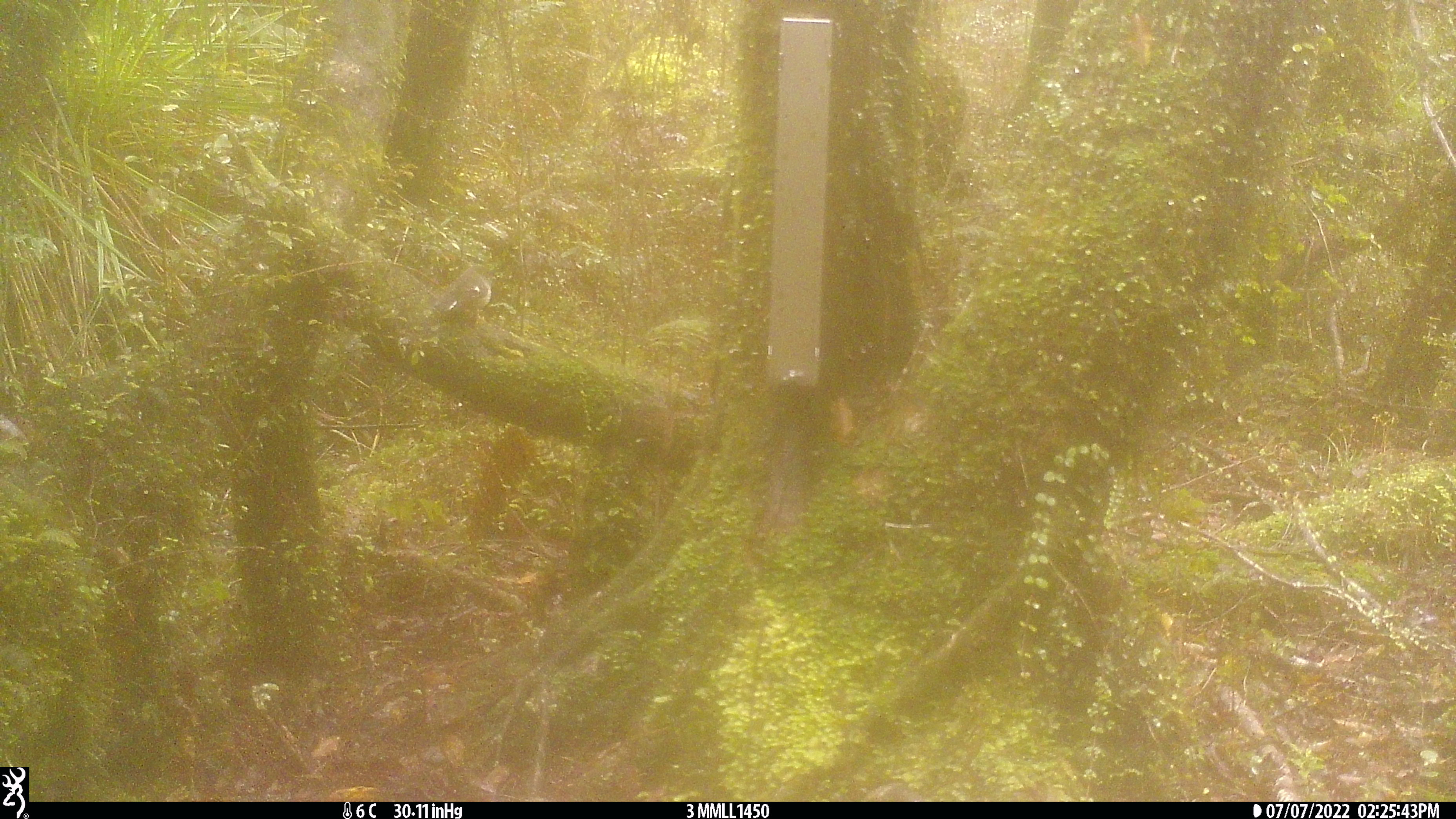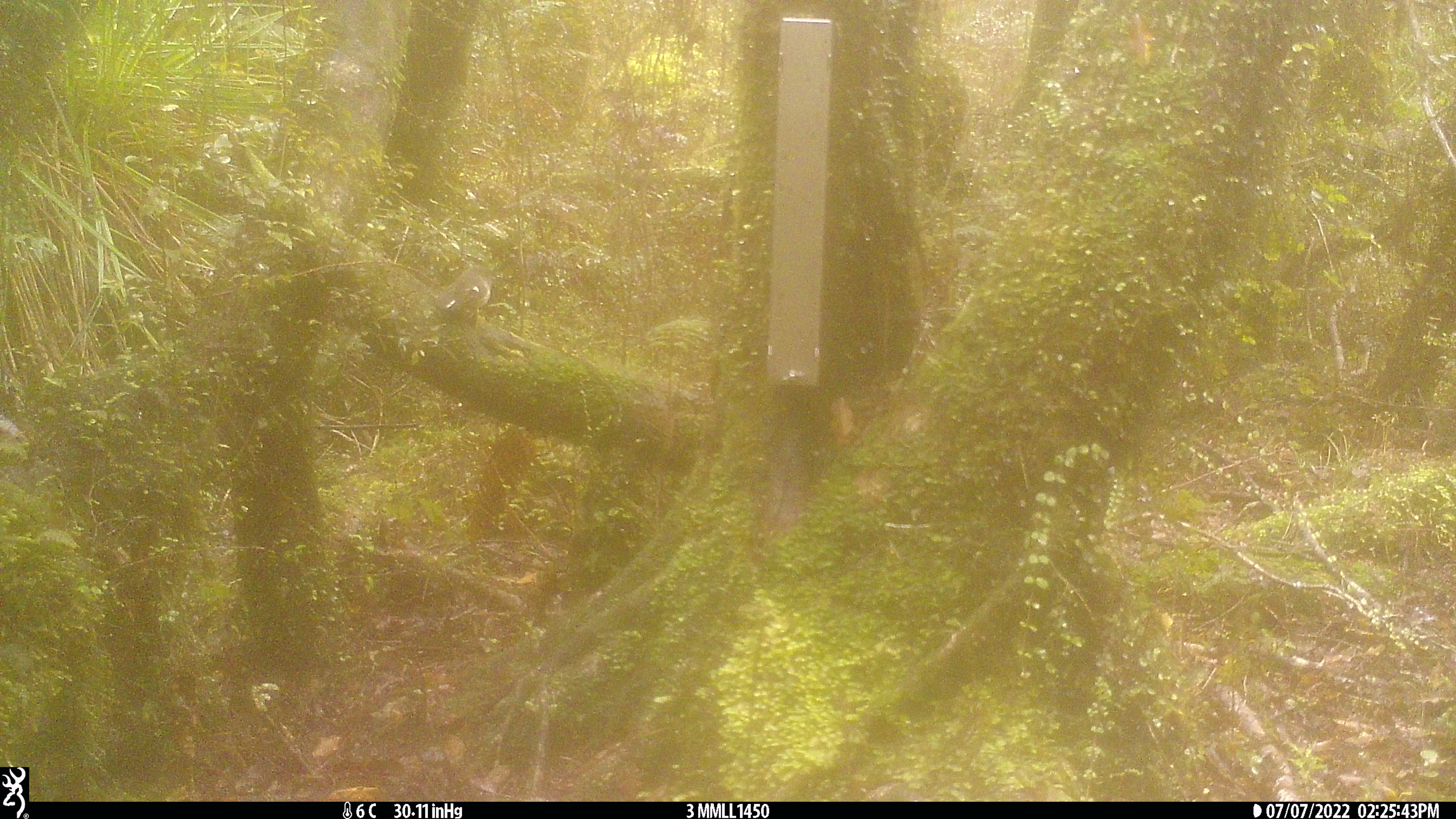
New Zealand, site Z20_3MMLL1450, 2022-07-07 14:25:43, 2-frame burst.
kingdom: Animalia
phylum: Chordata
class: Aves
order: Passeriformes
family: Petroicidae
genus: Petroica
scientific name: Petroica macrocephala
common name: tomtit